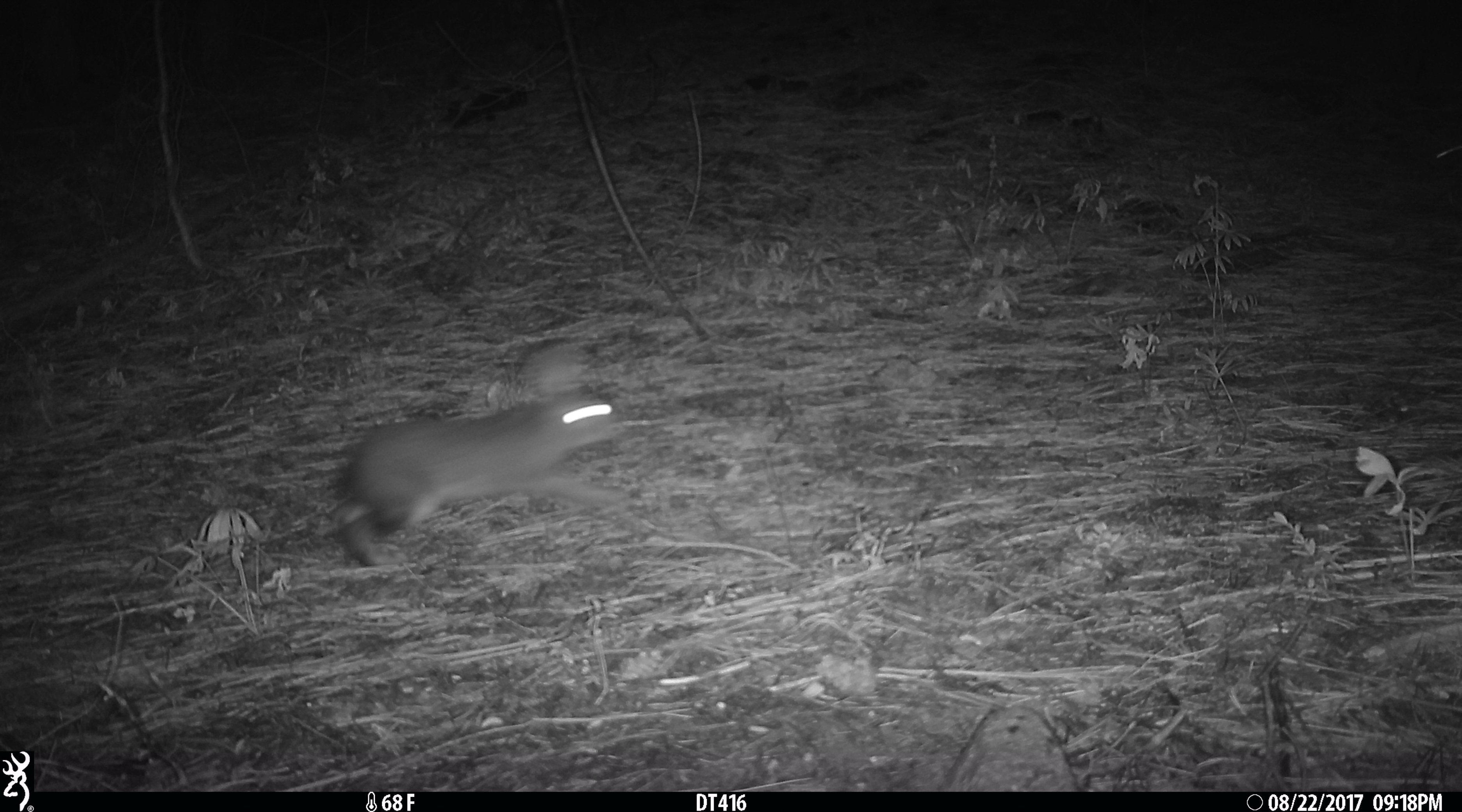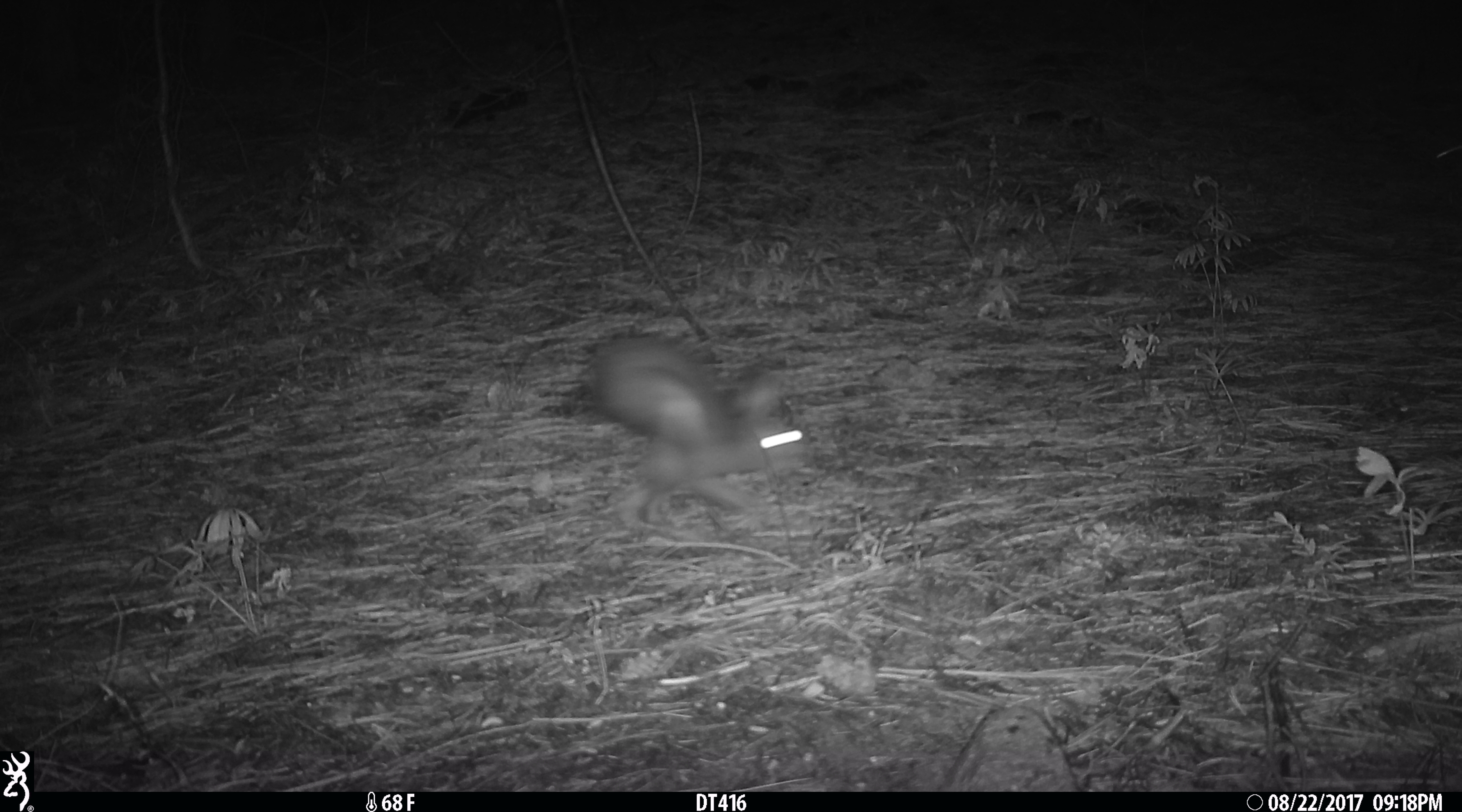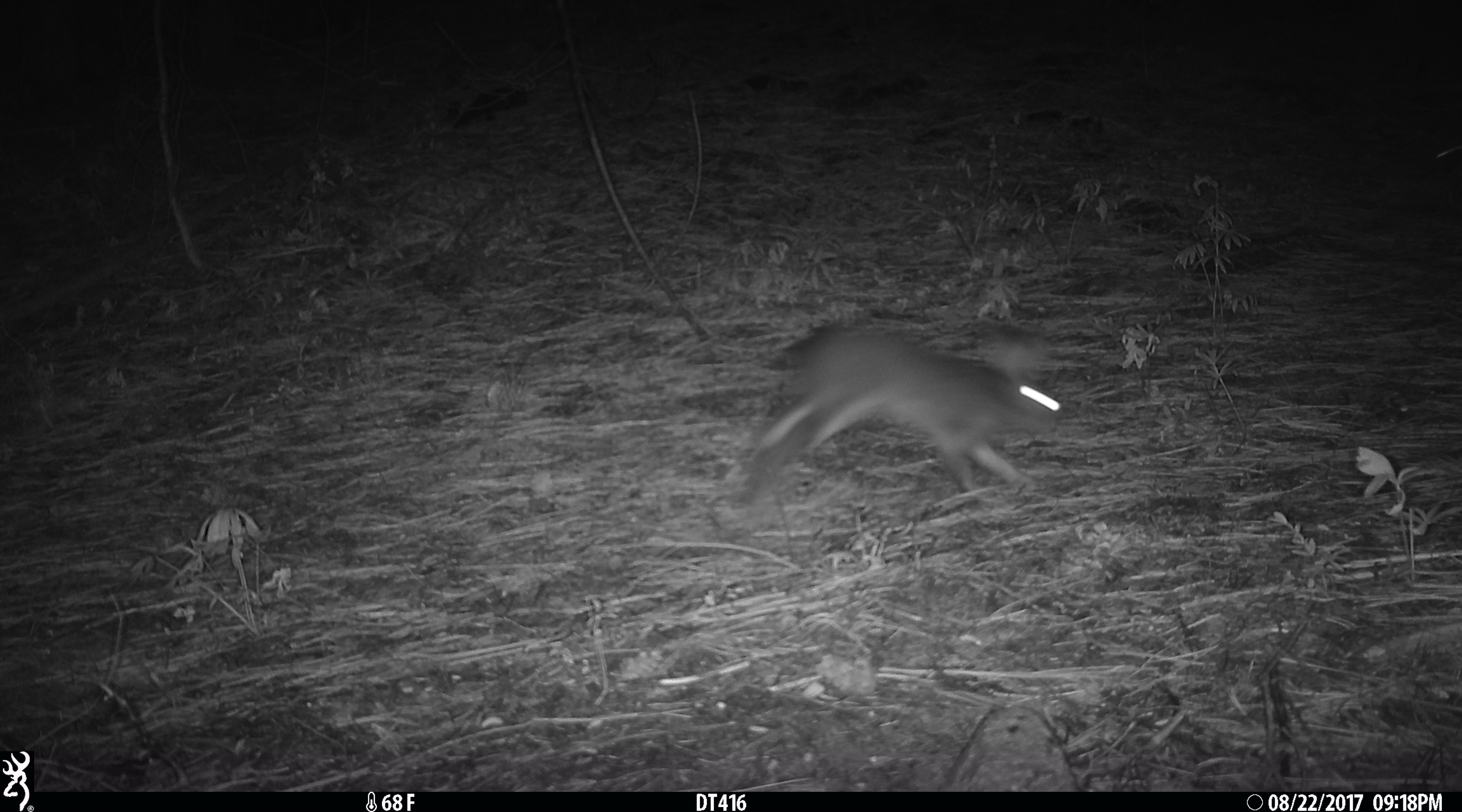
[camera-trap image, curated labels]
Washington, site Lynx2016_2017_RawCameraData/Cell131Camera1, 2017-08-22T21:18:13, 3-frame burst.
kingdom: Animalia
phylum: Chordata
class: Mammalia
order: Lagomorpha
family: Leporidae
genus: Lepus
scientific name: Lepus americanus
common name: snowshoe hare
Lepus americanus (snowshoe hare). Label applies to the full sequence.